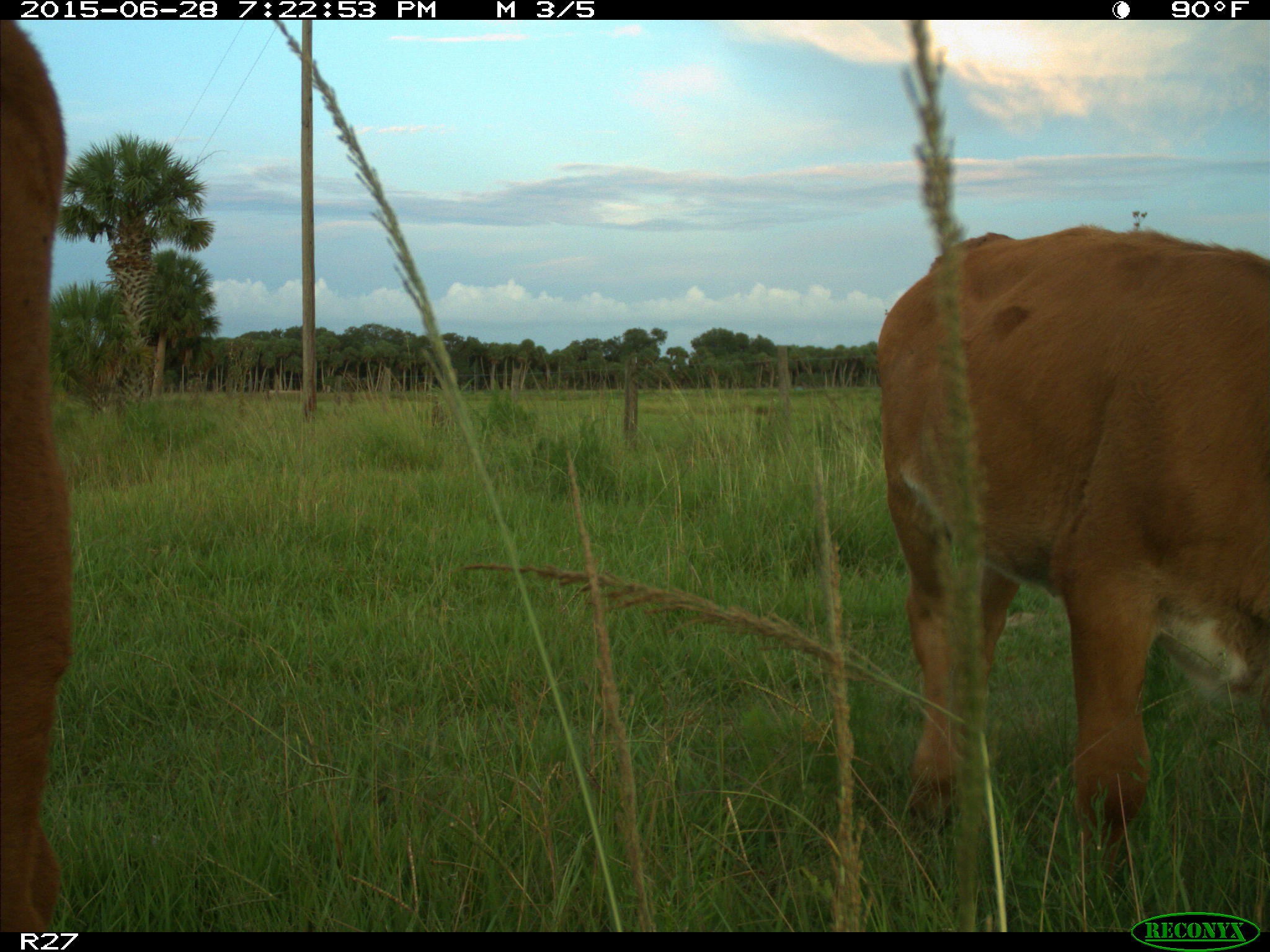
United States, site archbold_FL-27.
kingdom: Animalia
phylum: Chordata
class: Mammalia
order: Artiodactyla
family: Bovidae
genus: Bos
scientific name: Bos taurus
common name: domestic cow